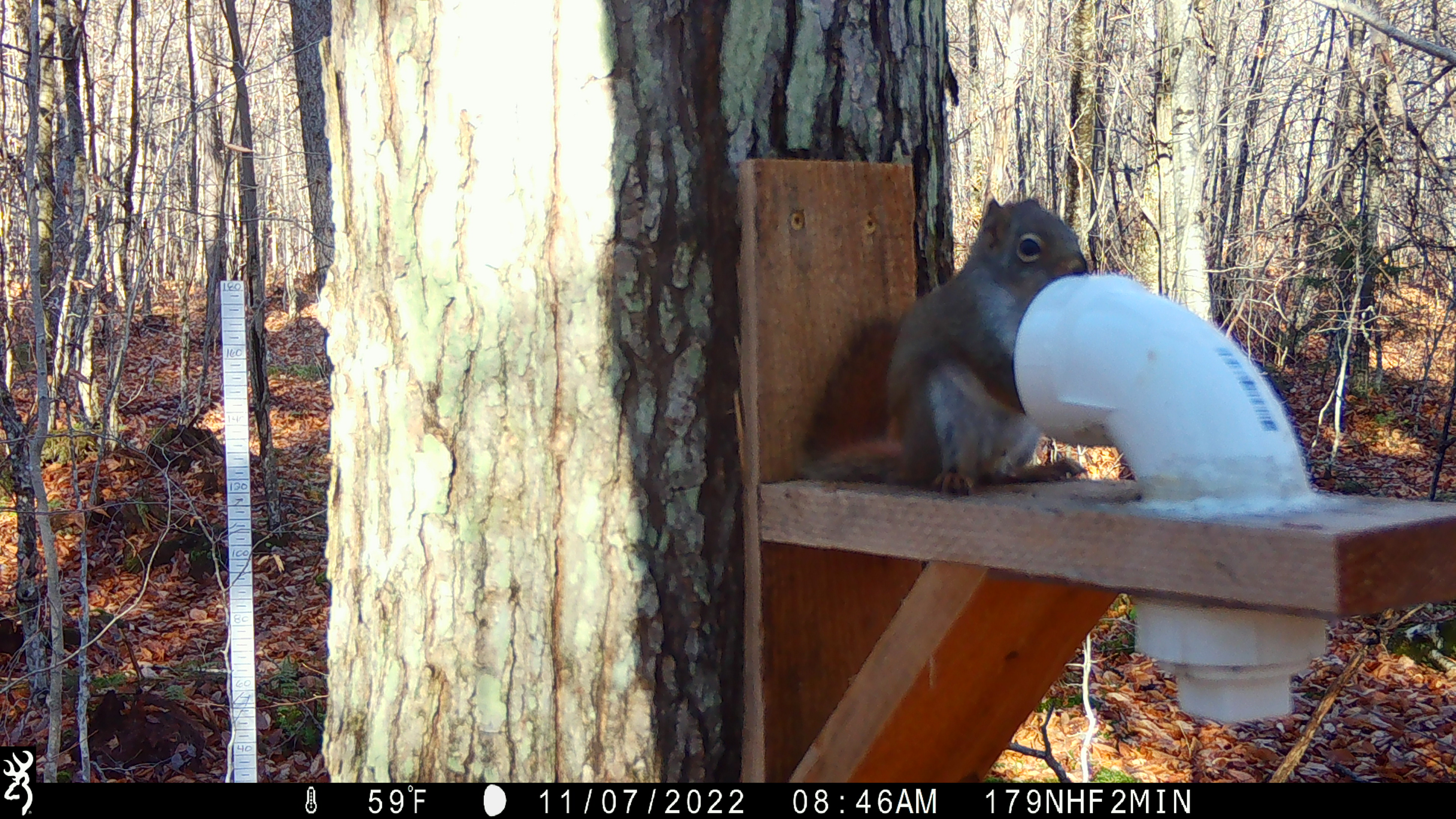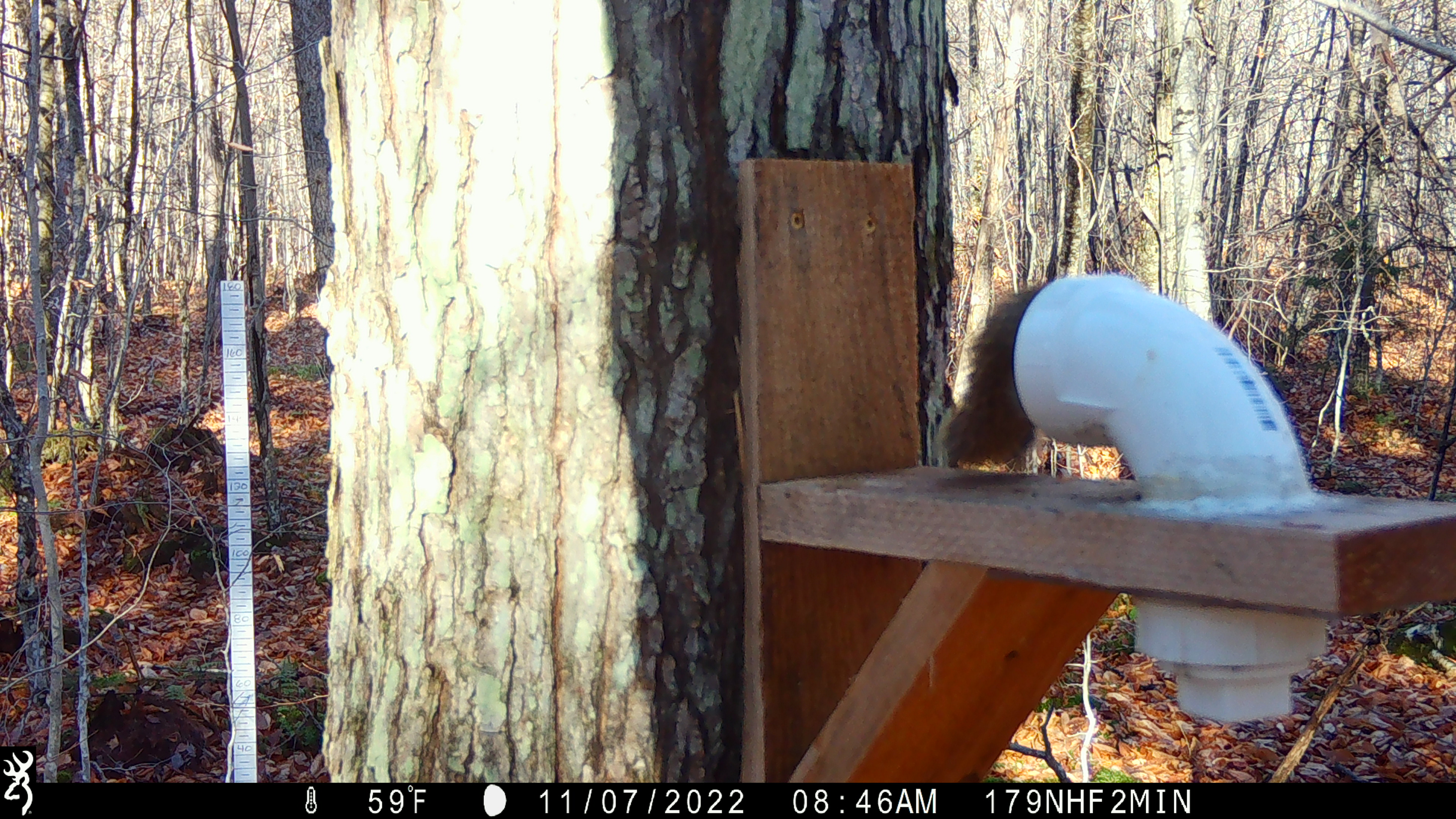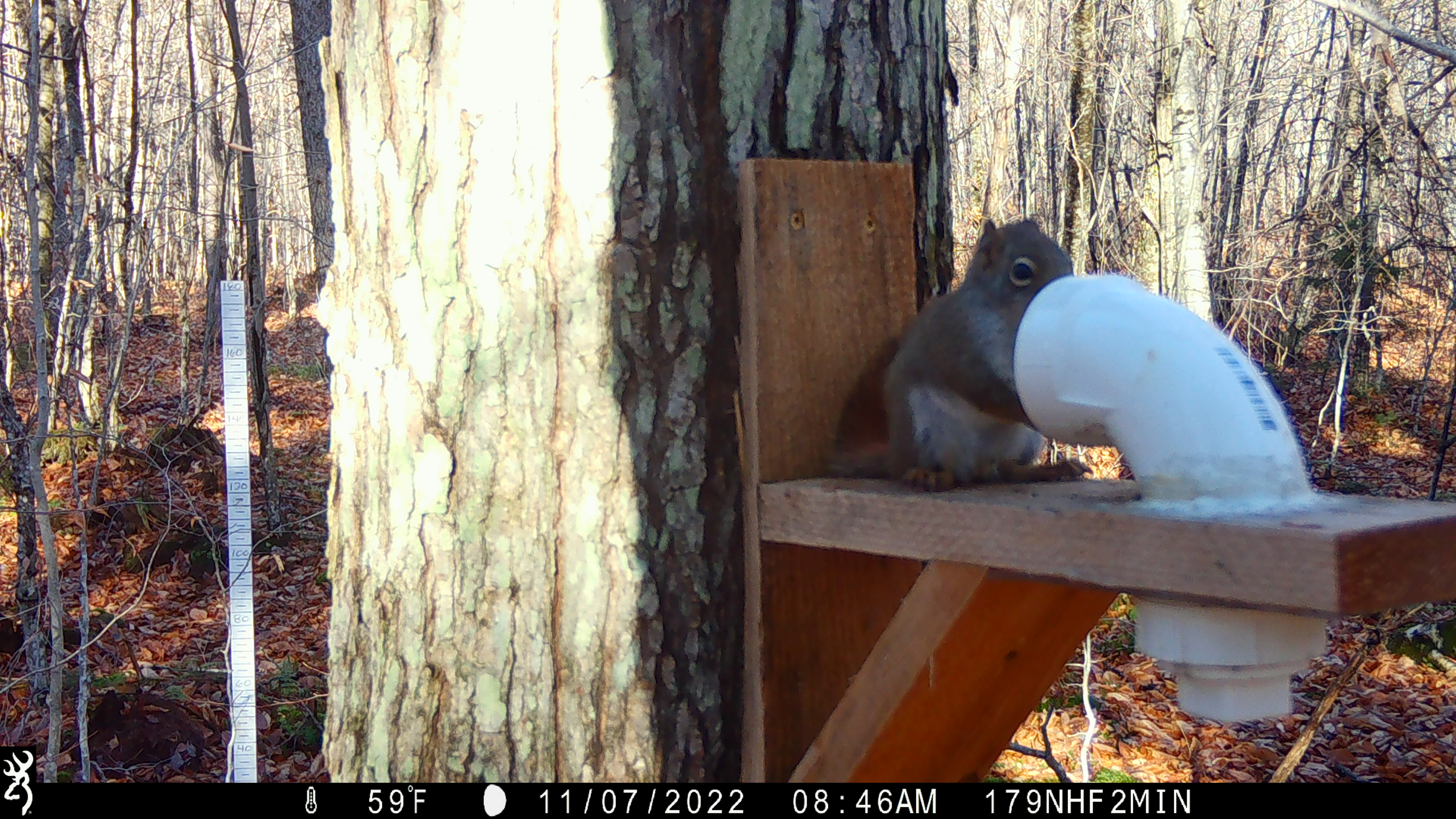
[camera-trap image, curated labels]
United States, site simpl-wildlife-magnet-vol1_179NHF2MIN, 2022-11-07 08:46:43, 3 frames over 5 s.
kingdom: Animalia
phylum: Chordata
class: Mammalia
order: Rodentia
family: Sciuridae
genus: Tamiasciurus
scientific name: Tamiasciurus hudsonicus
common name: red squirrel